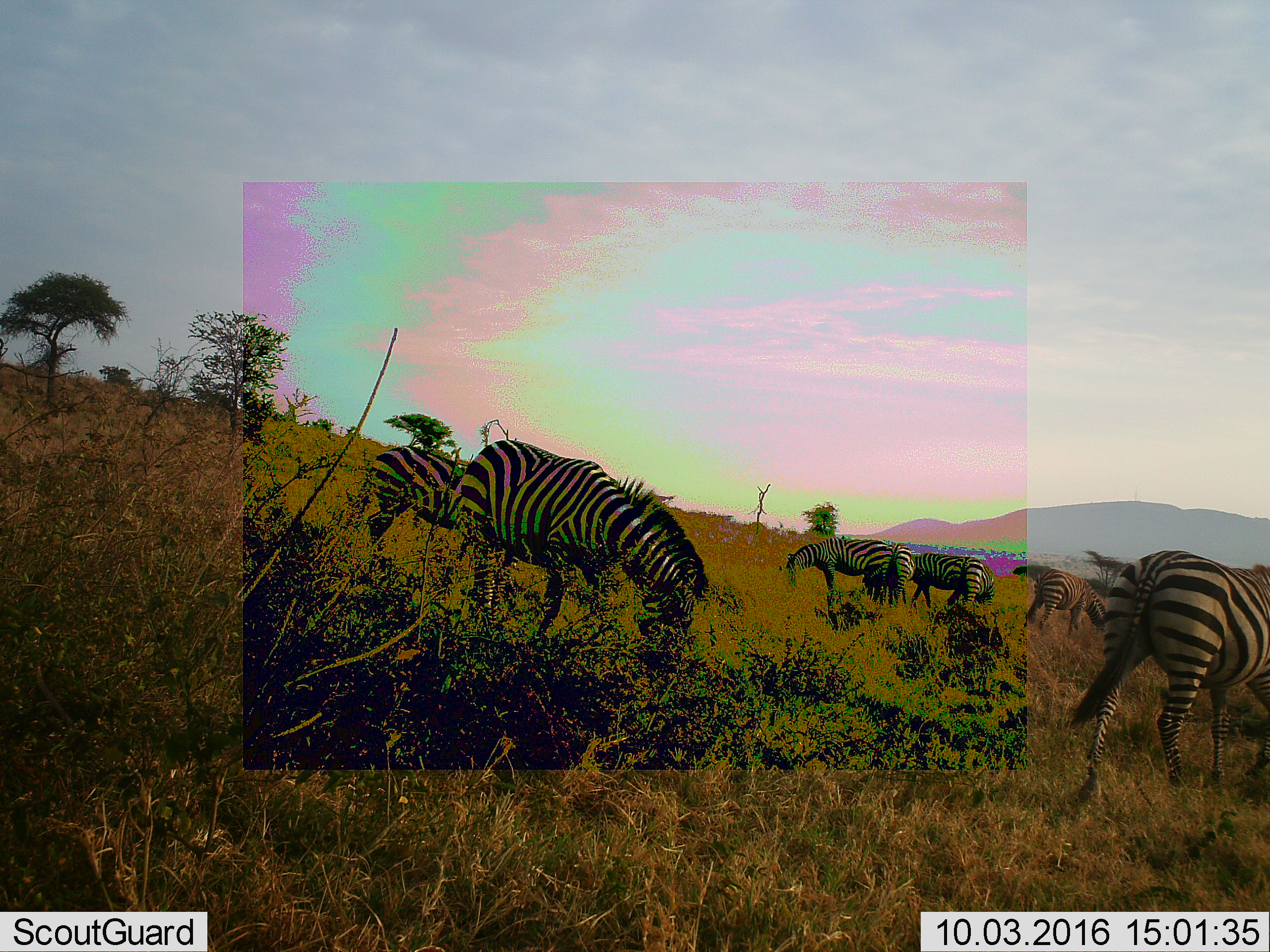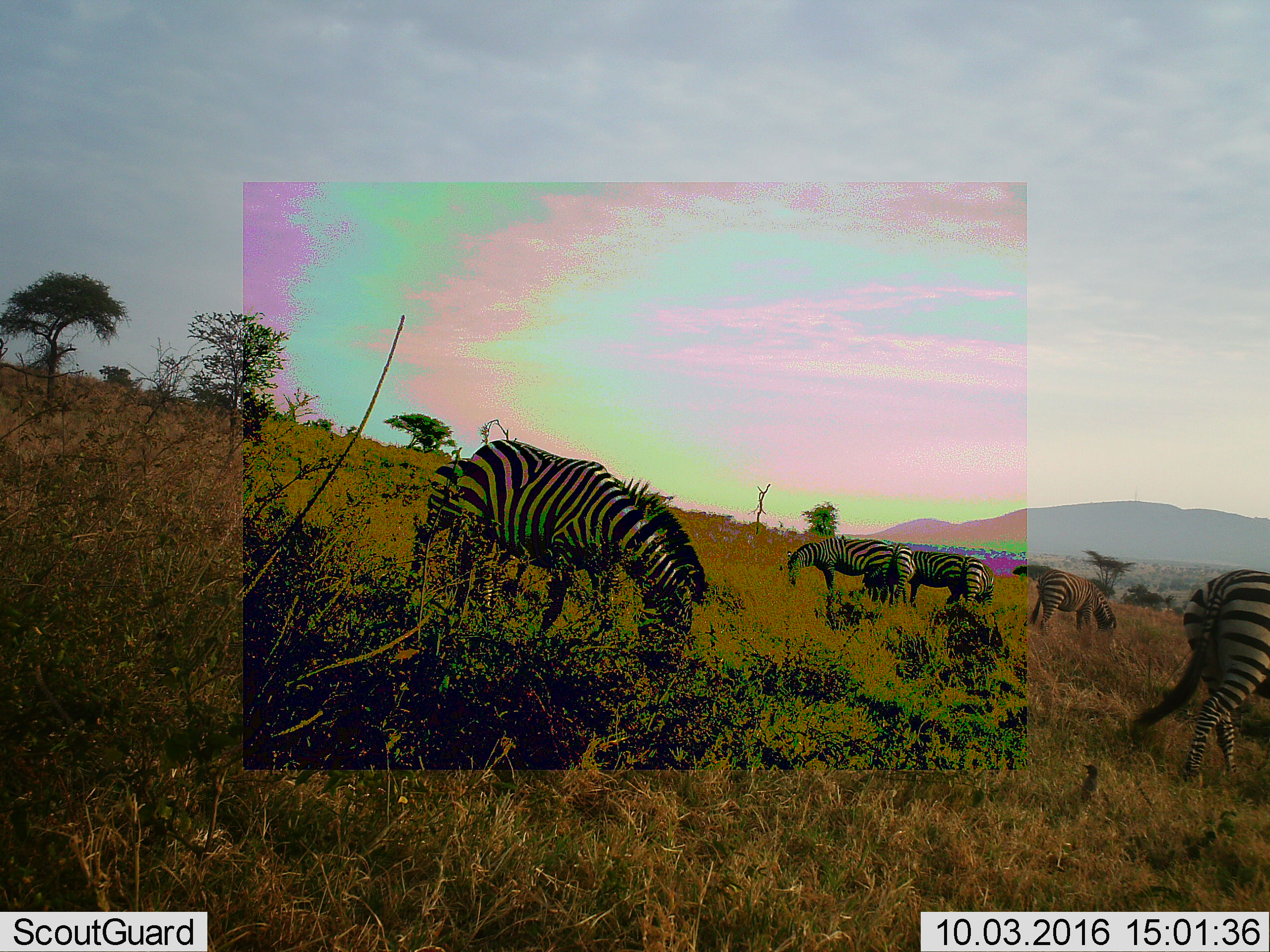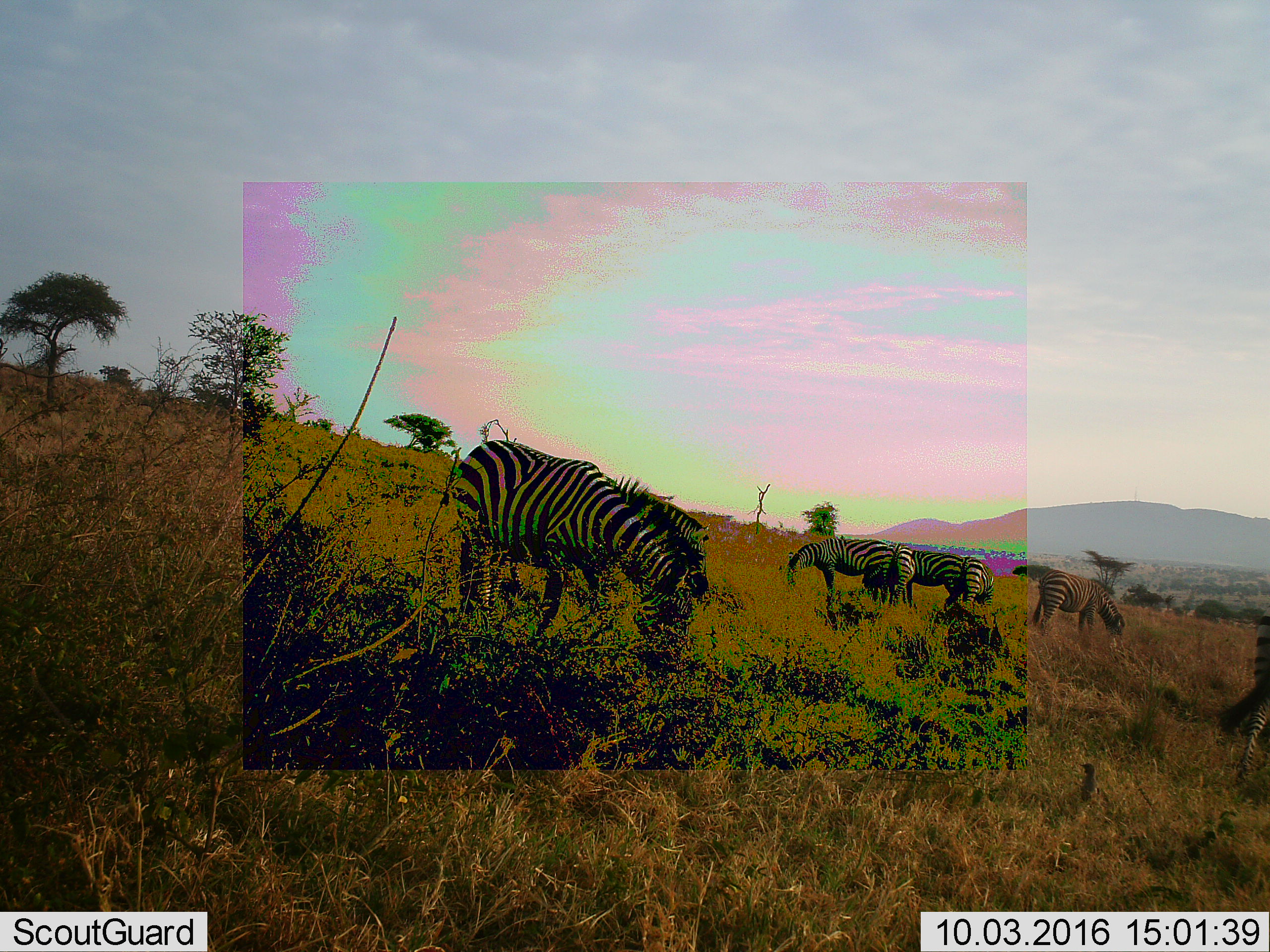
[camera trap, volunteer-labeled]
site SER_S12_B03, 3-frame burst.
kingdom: Animalia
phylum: Chordata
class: Mammalia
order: Perissodactyla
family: Equidae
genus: Equus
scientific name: Equus quagga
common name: plains zebra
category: zebraplains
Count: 7.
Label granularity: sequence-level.